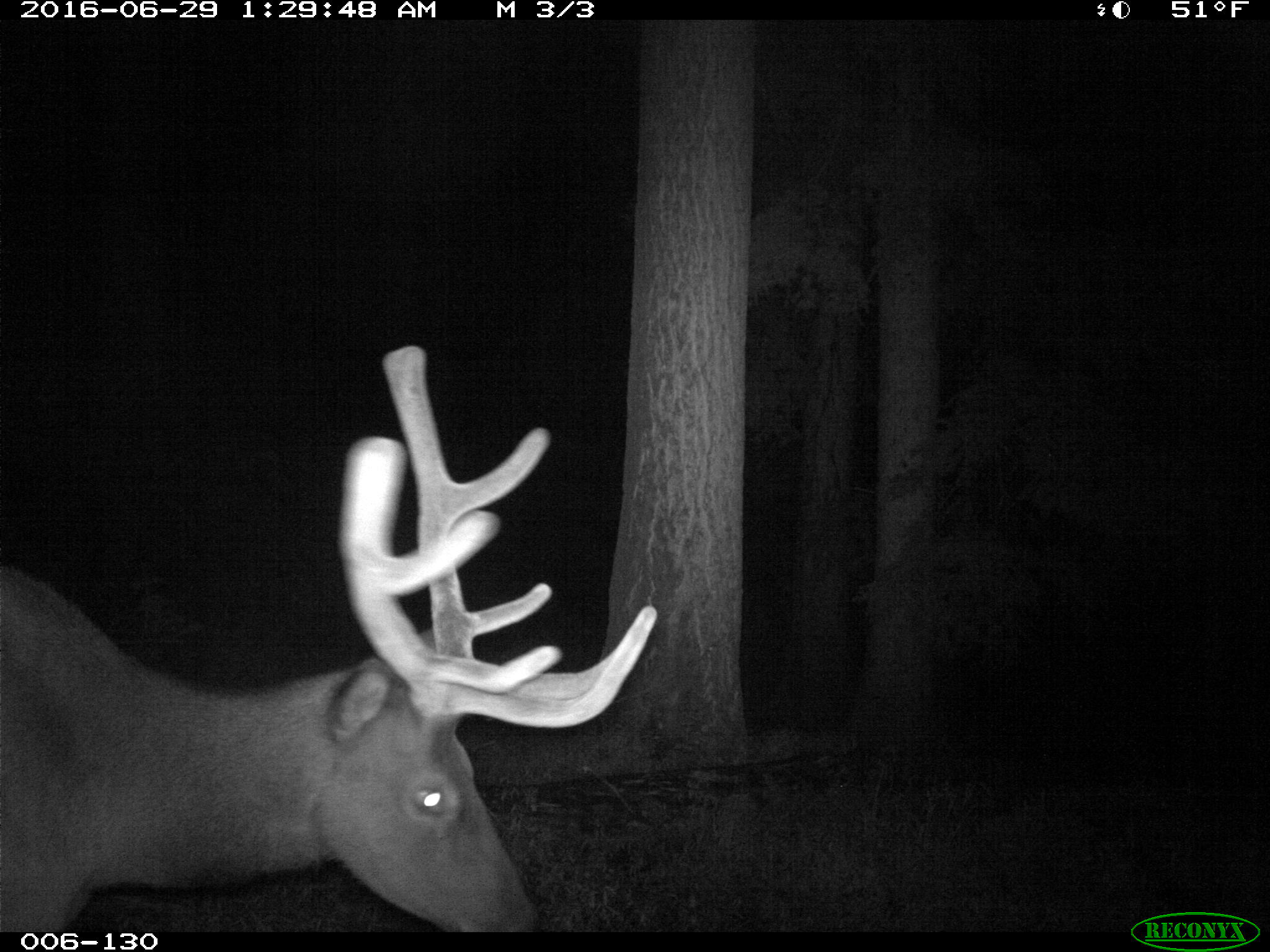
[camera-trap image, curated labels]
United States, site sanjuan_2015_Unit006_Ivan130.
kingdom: Animalia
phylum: Chordata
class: Mammalia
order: Artiodactyla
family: Cervidae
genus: Cervus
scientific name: Cervus elaphus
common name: red deer